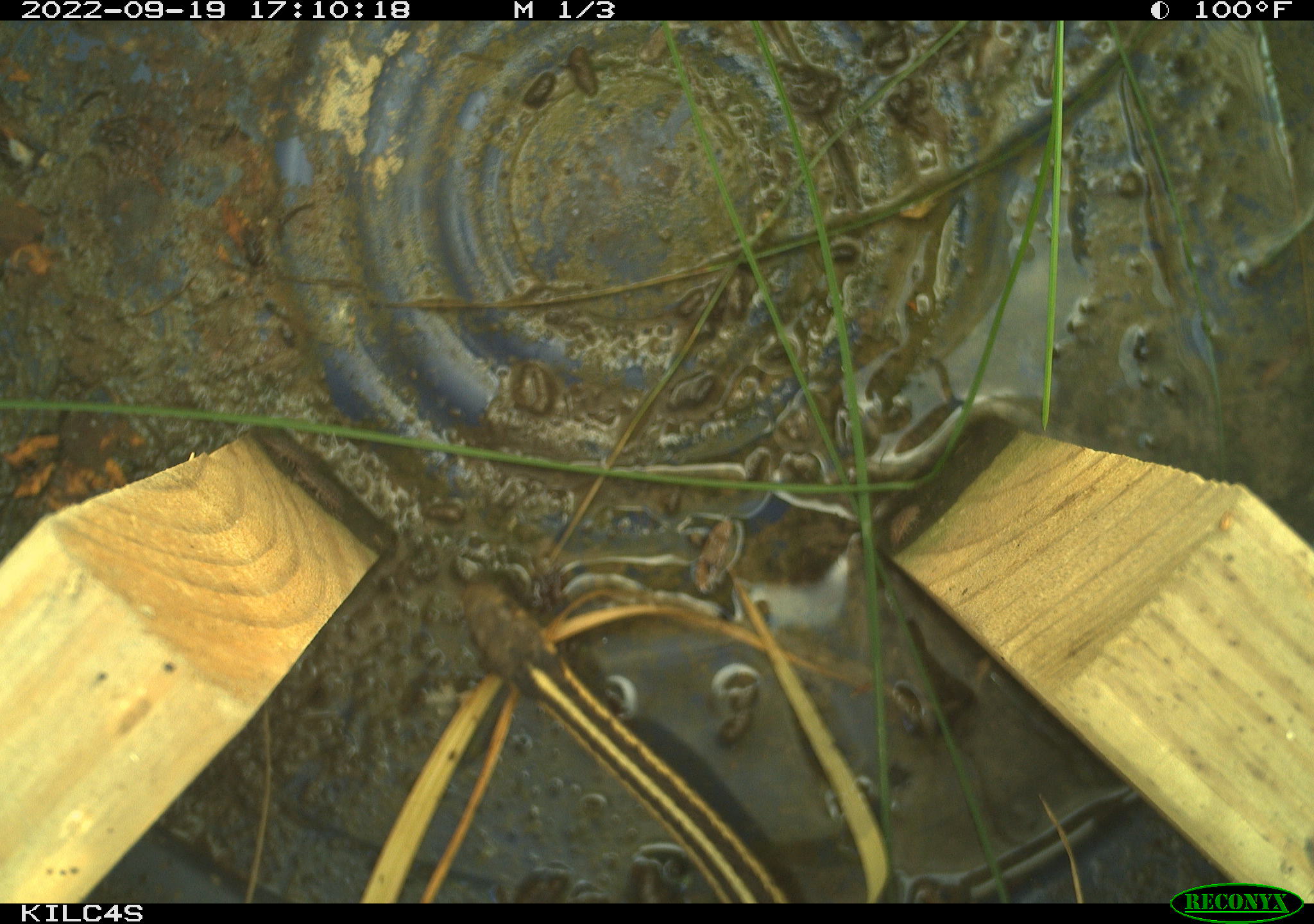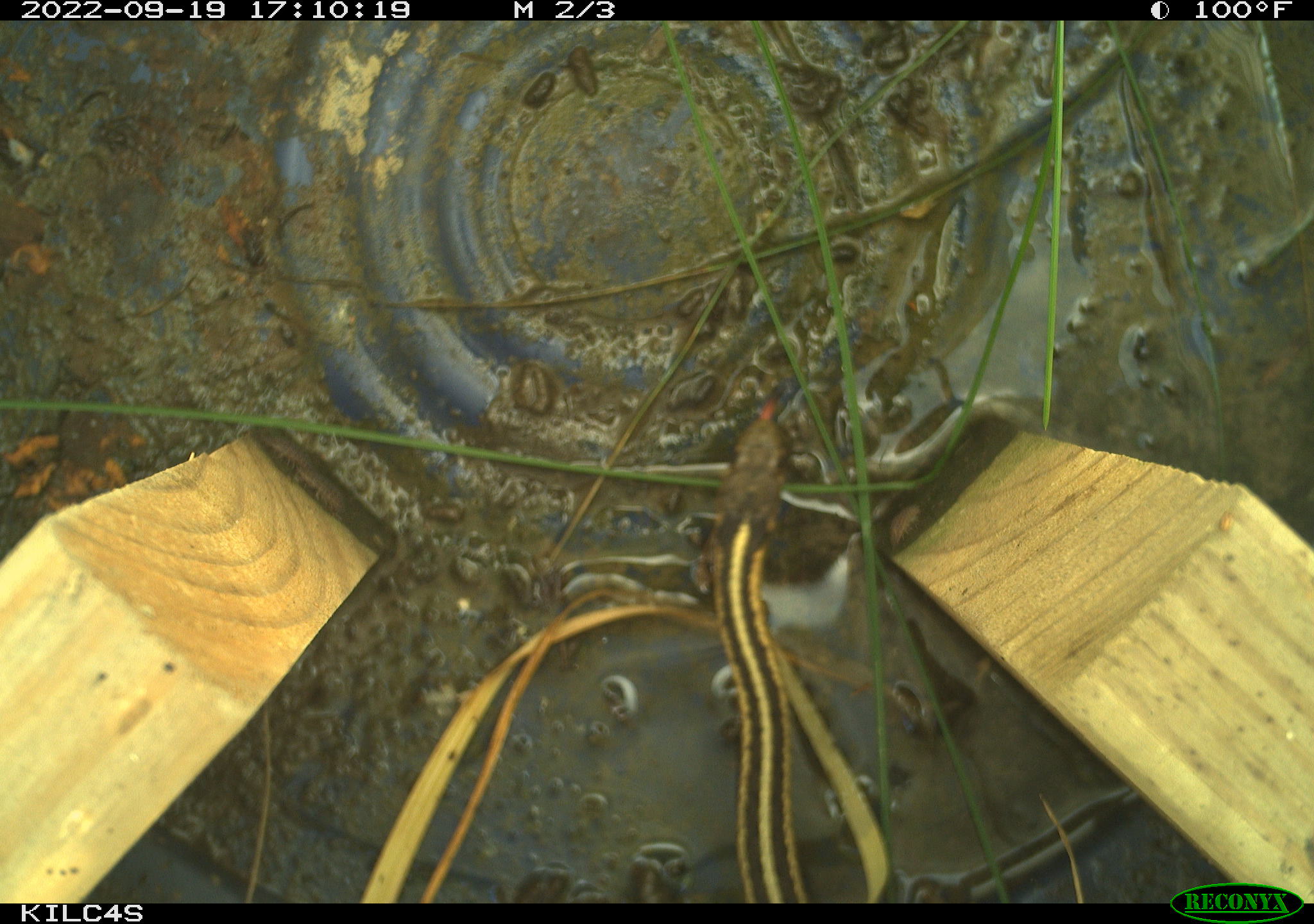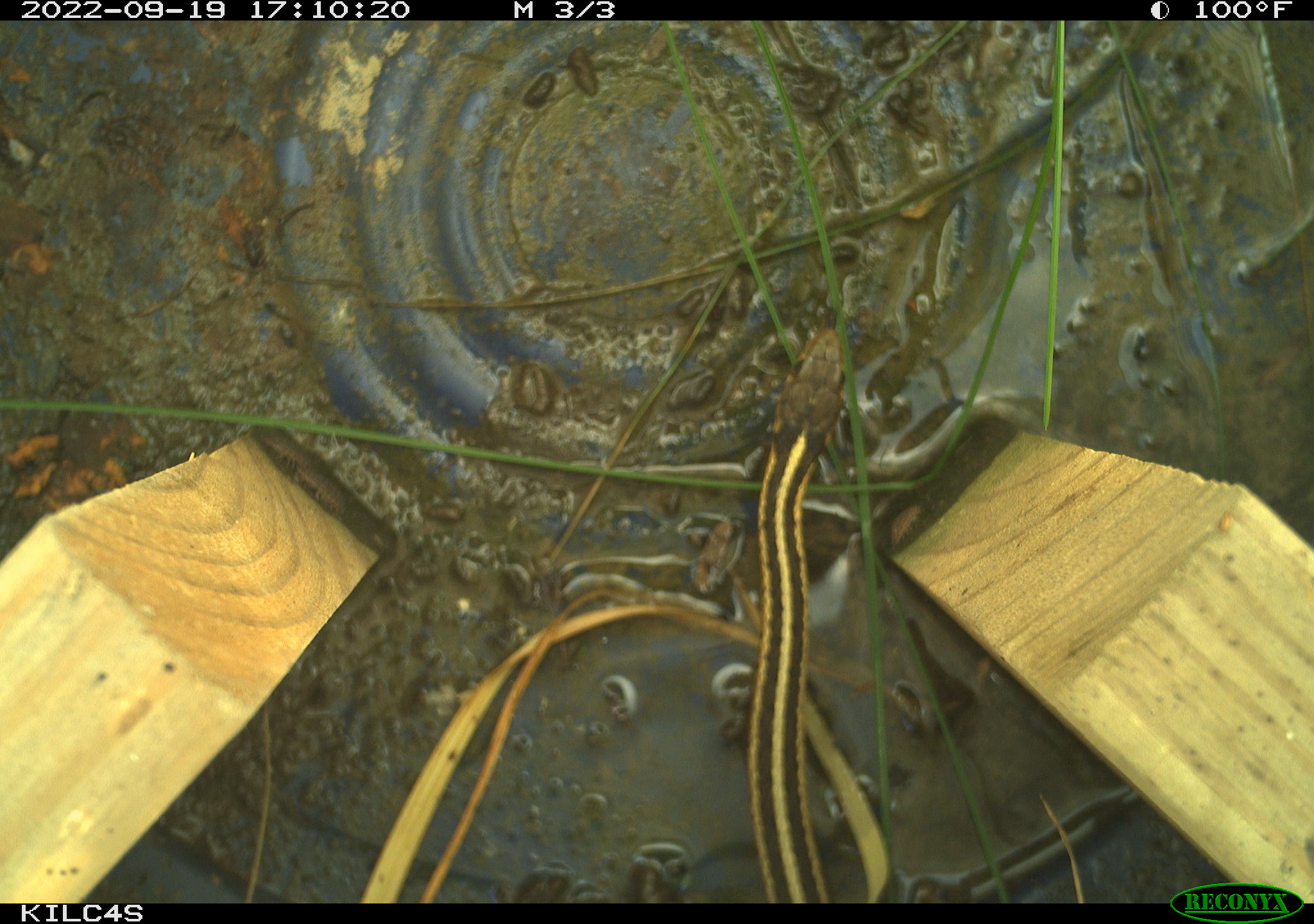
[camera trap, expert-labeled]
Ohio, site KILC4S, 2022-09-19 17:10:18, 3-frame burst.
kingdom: Animalia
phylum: Chordata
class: Reptilia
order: Squamata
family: Colubridae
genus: Thamnophis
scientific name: Thamnophis sirtalis sirtalis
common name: eastern gartersnake